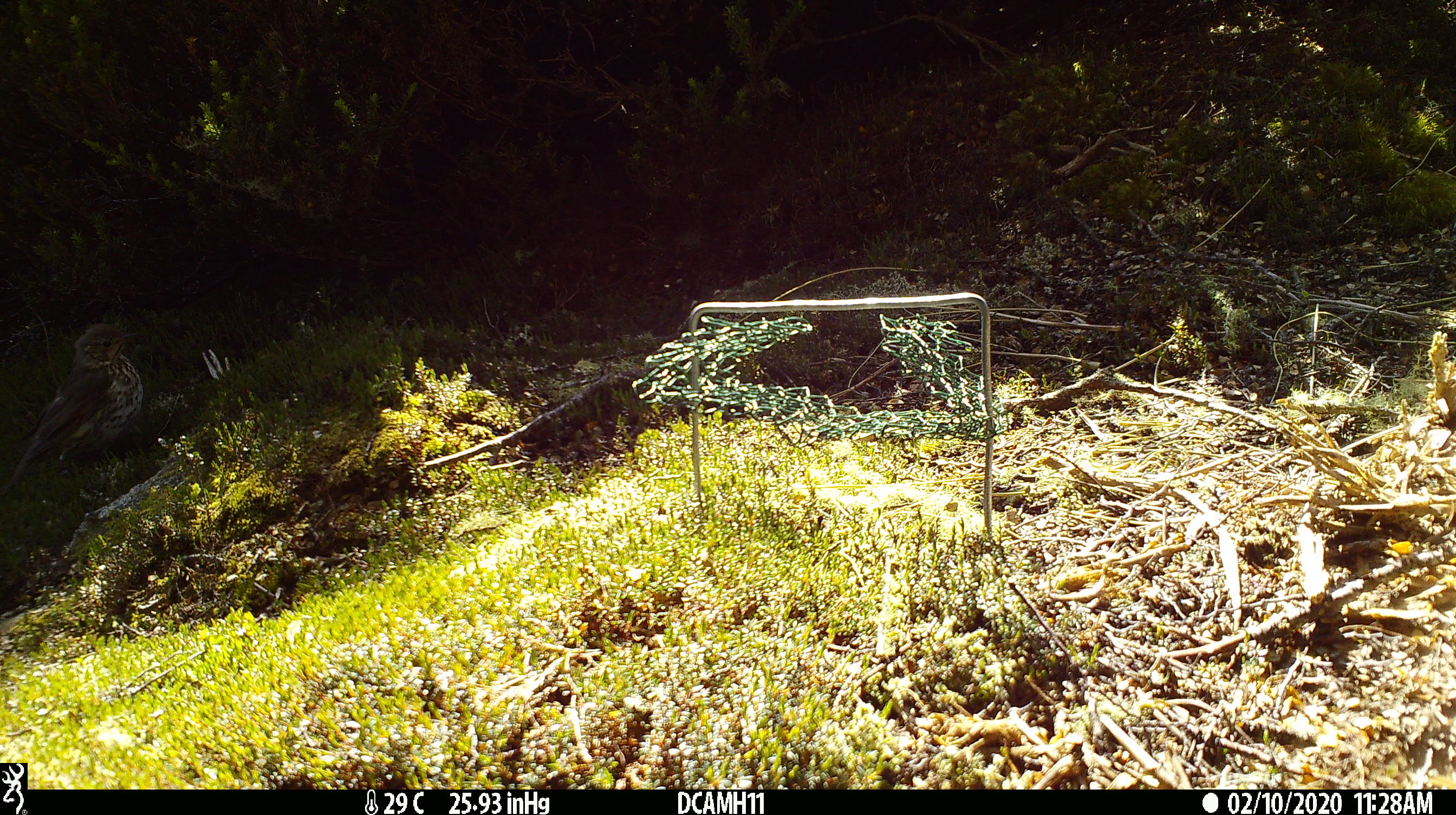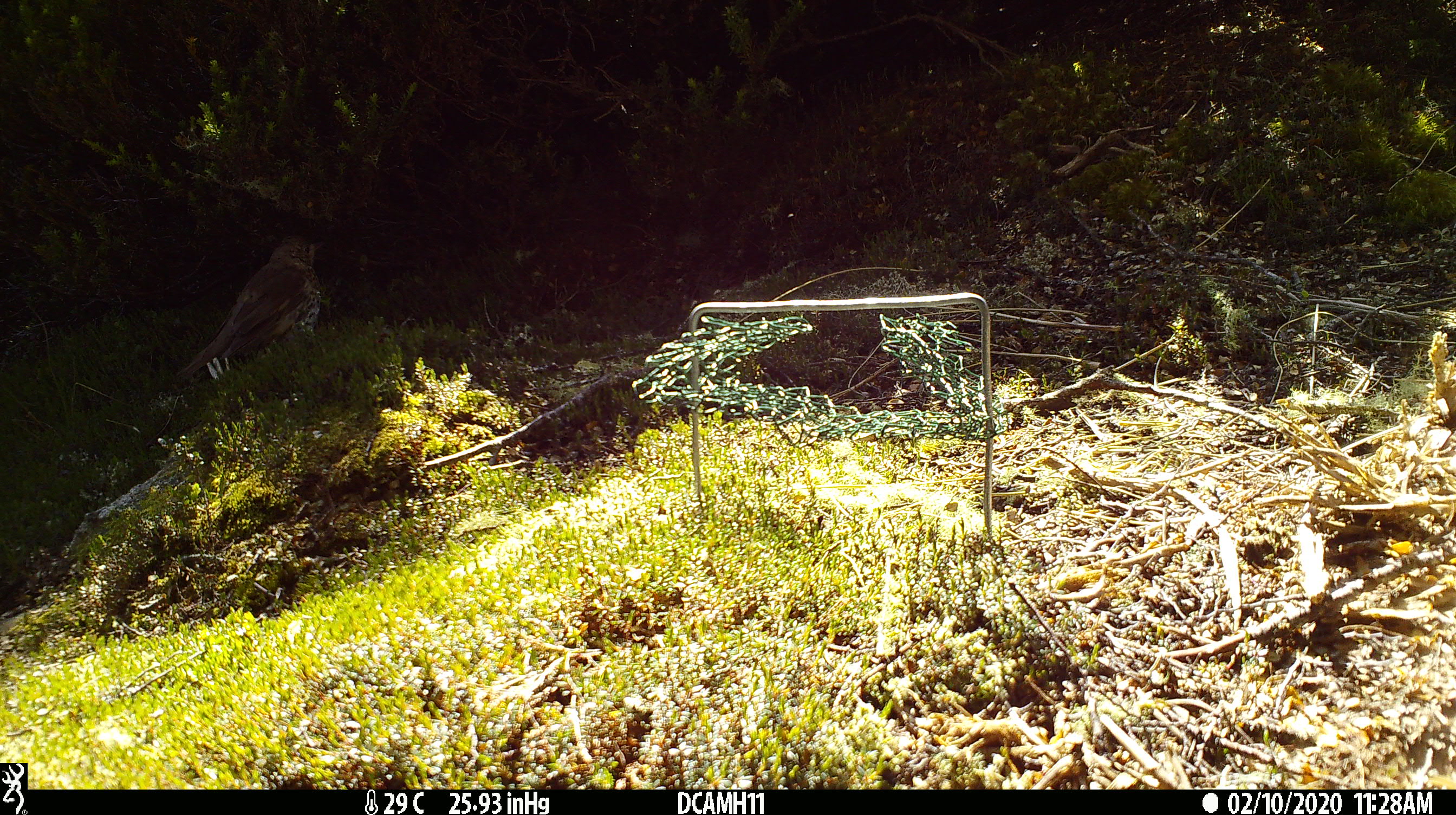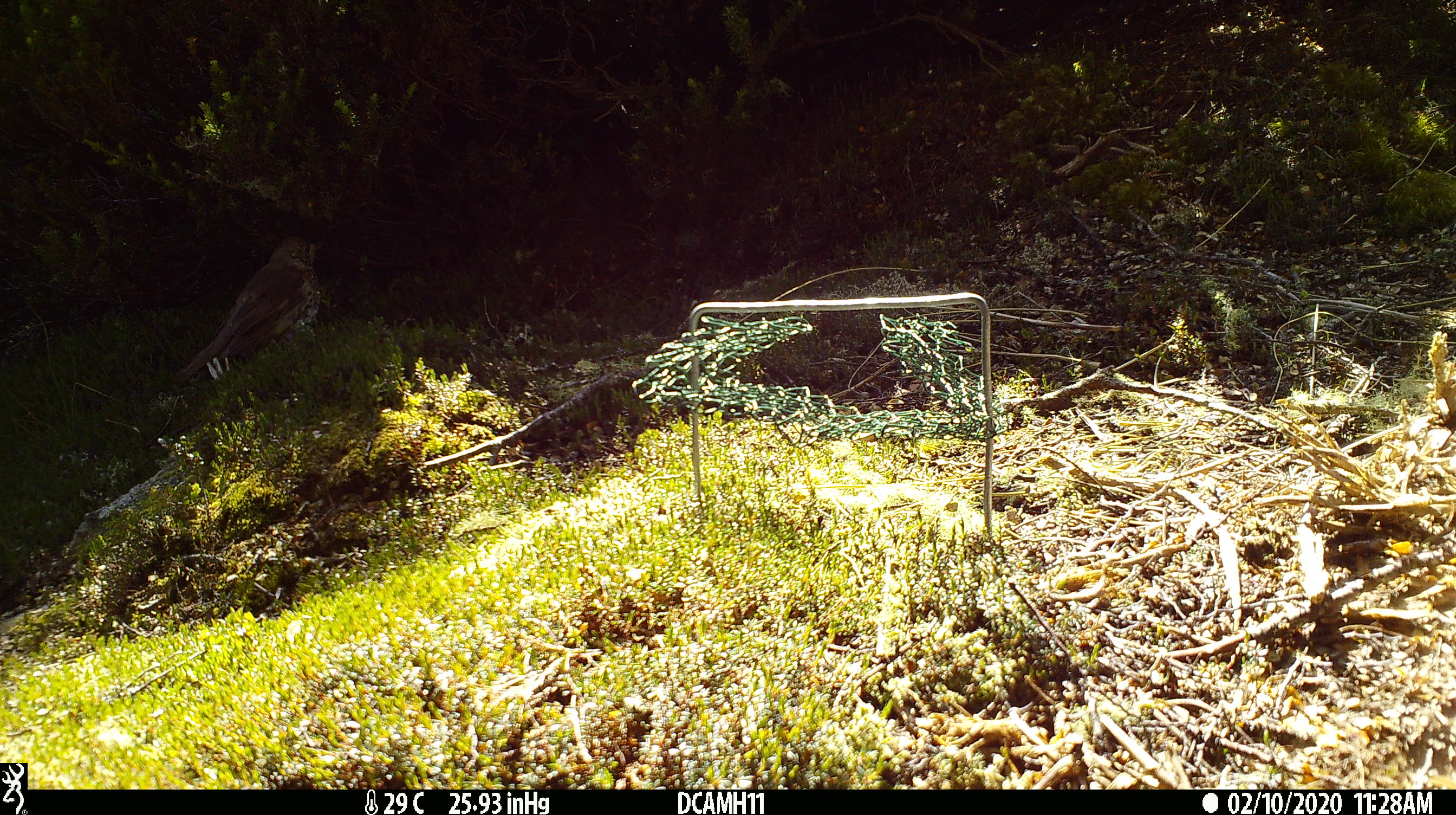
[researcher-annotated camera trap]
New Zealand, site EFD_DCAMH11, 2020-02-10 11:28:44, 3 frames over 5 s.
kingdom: Animalia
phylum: Chordata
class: Aves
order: Passeriformes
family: Turdidae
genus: Turdus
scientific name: Turdus philomelos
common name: song thrush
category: thrush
Thrush (song thrush) (Turdus philomelos).